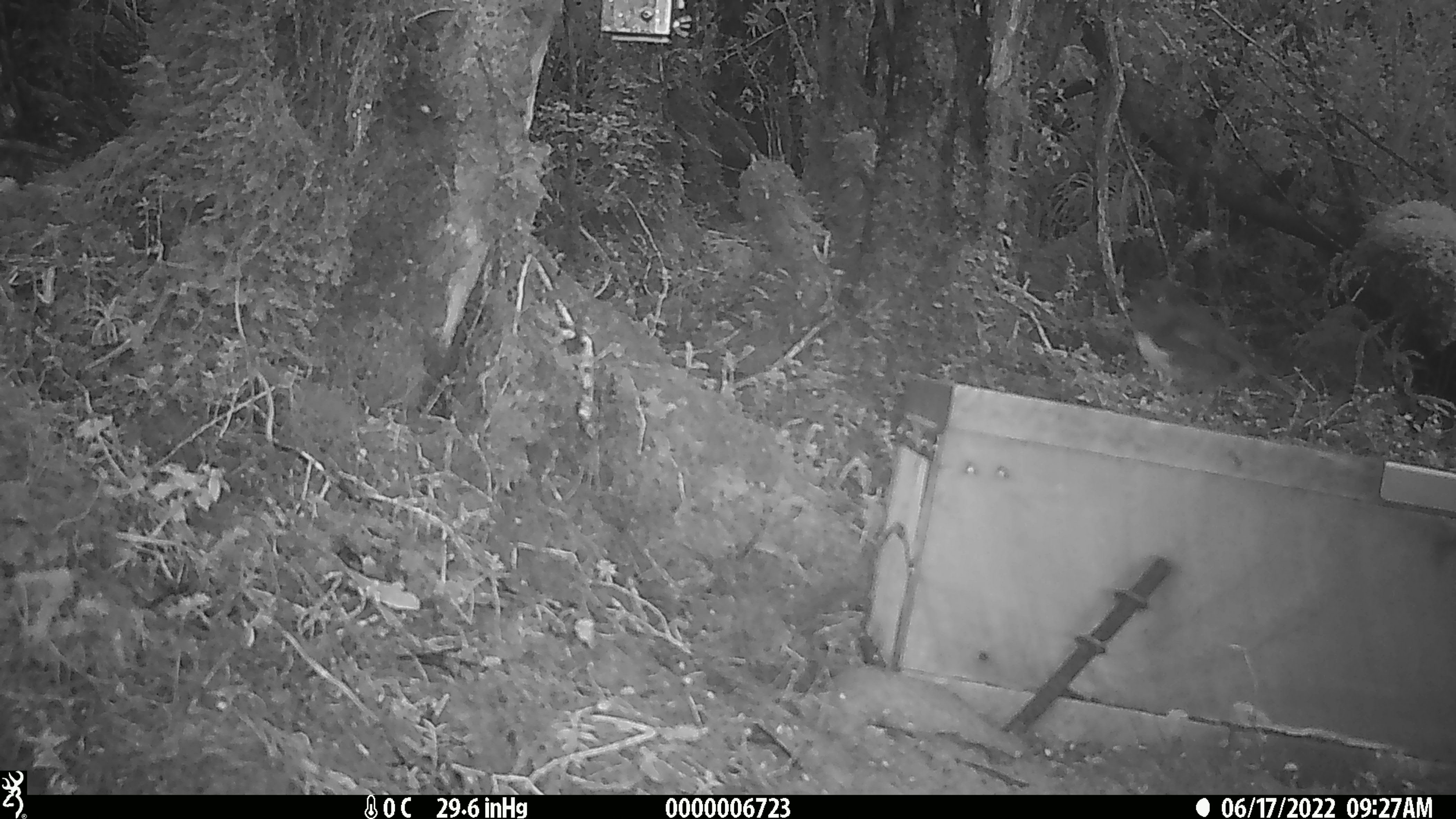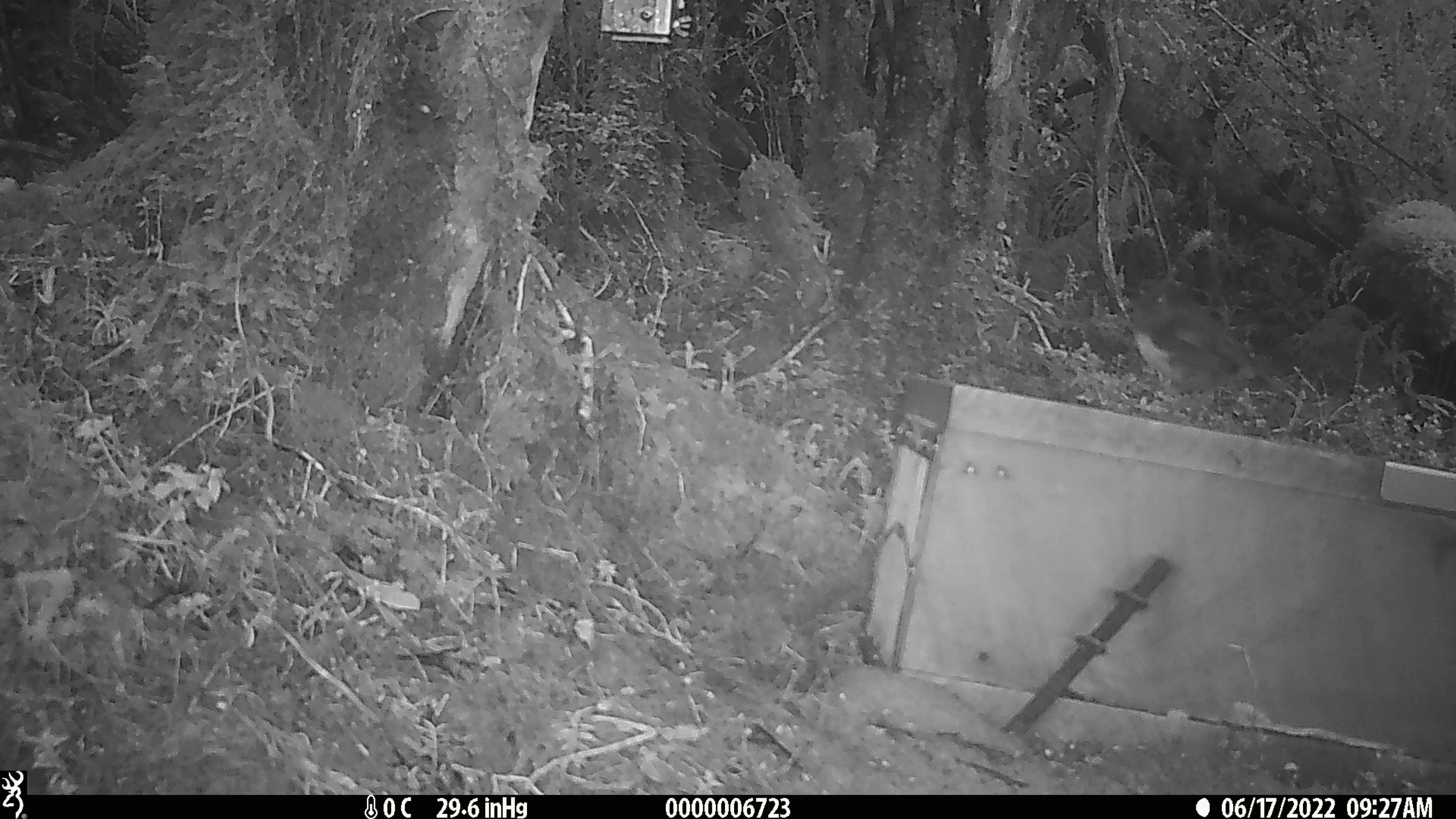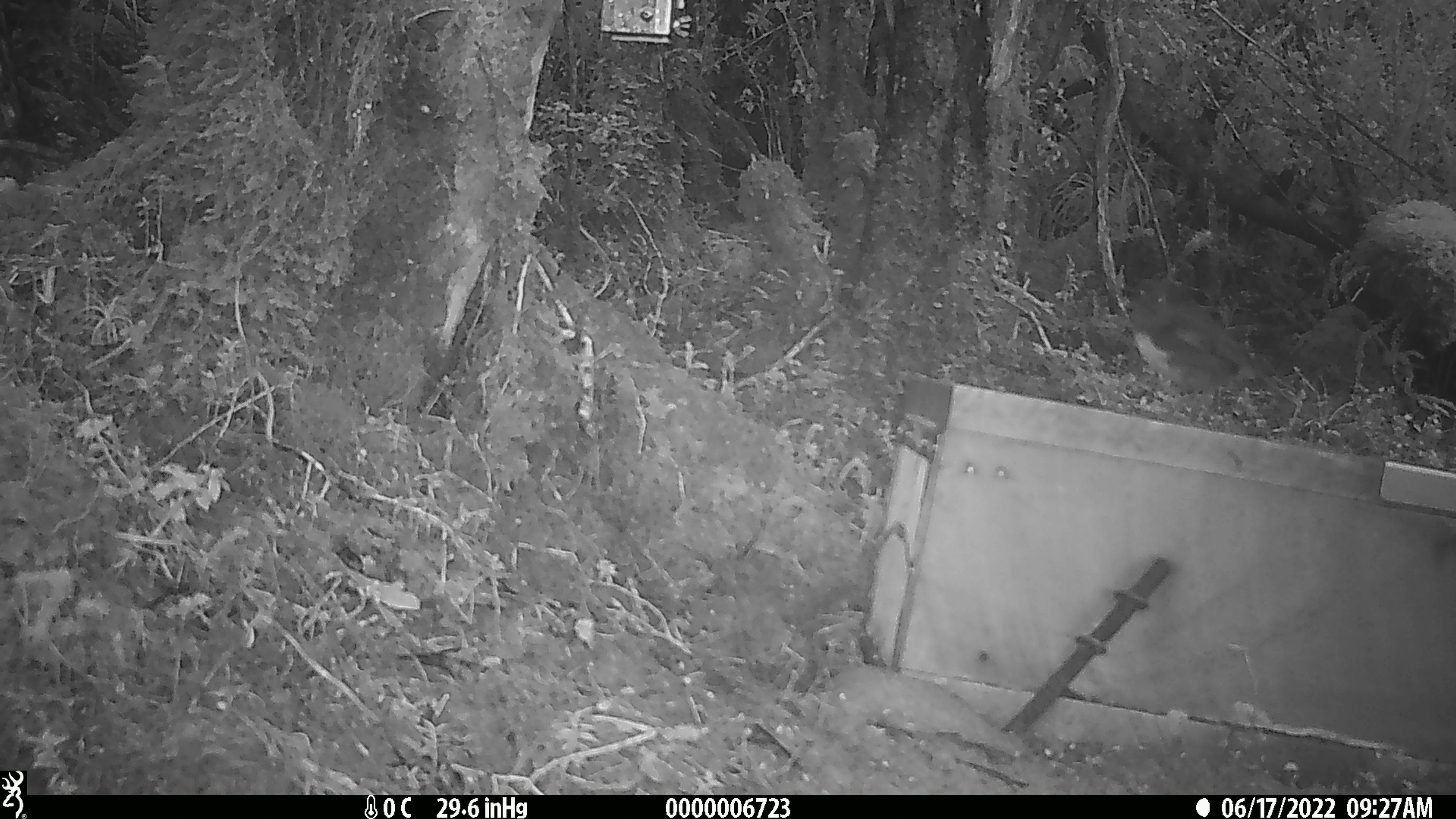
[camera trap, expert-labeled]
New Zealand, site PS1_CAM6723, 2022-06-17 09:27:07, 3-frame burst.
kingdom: Animalia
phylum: Chordata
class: Aves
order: Passeriformes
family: Petroicidae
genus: Petroica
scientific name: Petroica australis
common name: new zealand robin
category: robin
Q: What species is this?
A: Robin (new zealand robin) (Petroica australis).